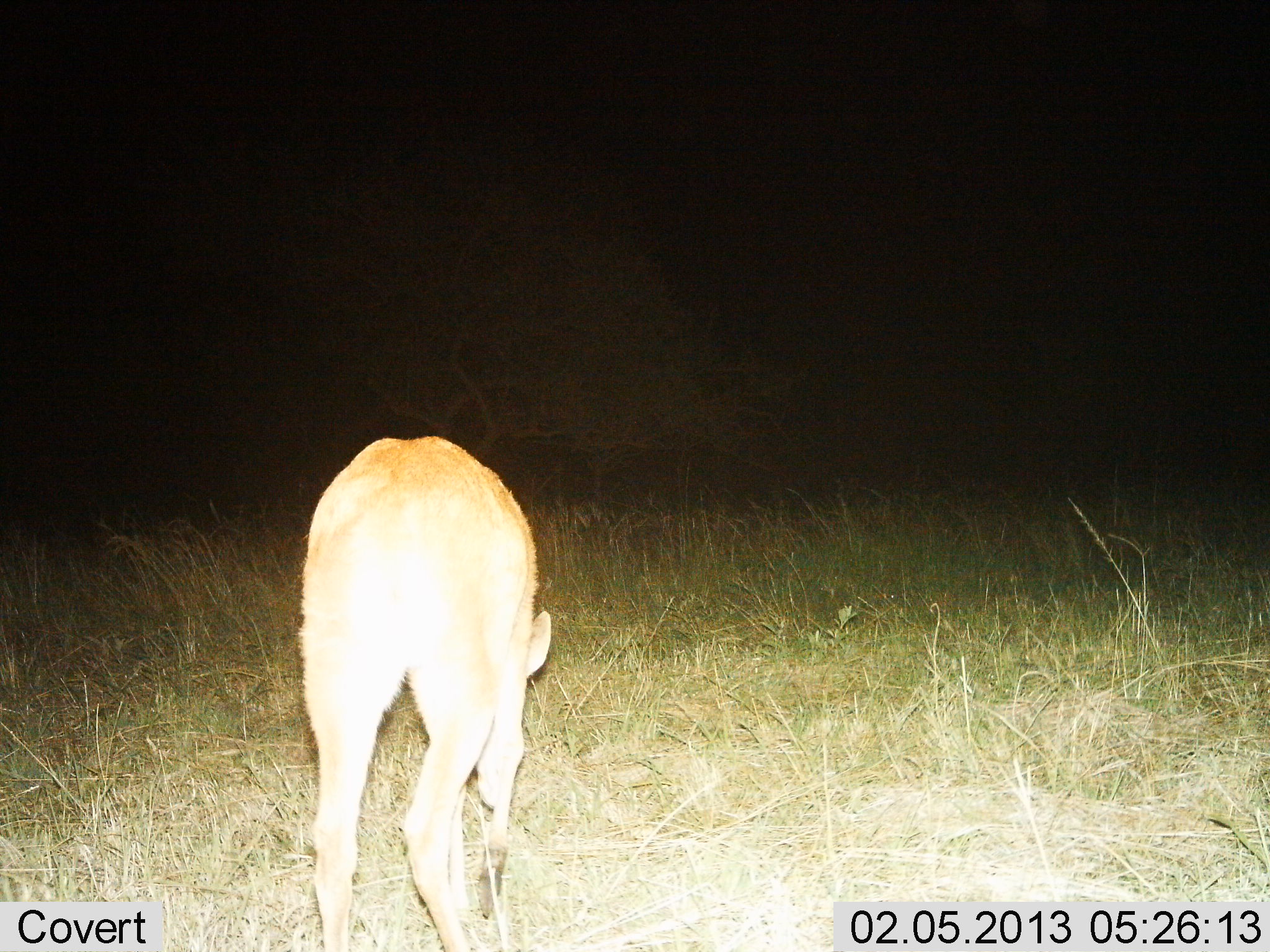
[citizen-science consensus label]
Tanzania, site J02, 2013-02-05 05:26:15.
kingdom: Animalia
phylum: Chordata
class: Mammalia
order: Artiodactyla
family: Bovidae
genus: Redunca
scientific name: Redunca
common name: reedbuck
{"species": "reedbuck (Redunca)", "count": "1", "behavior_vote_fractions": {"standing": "15%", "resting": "0%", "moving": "10%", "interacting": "0%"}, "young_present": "0%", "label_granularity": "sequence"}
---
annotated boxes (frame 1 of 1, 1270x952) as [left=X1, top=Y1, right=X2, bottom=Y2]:
animal: [left=298, top=432, right=551, bottom=952]